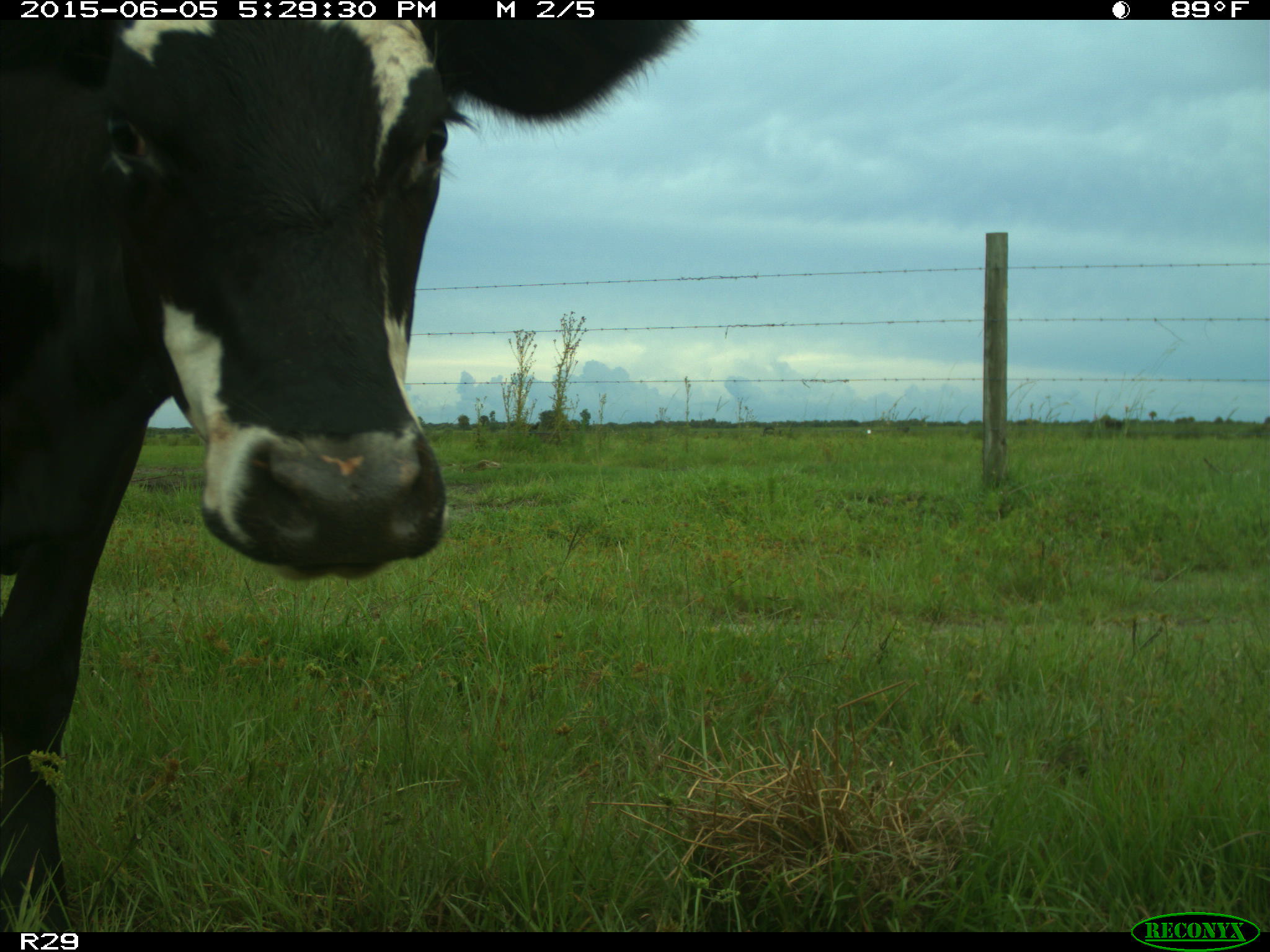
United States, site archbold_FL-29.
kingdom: Animalia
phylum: Chordata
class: Mammalia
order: Artiodactyla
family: Bovidae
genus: Bos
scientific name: Bos taurus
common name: domestic cow